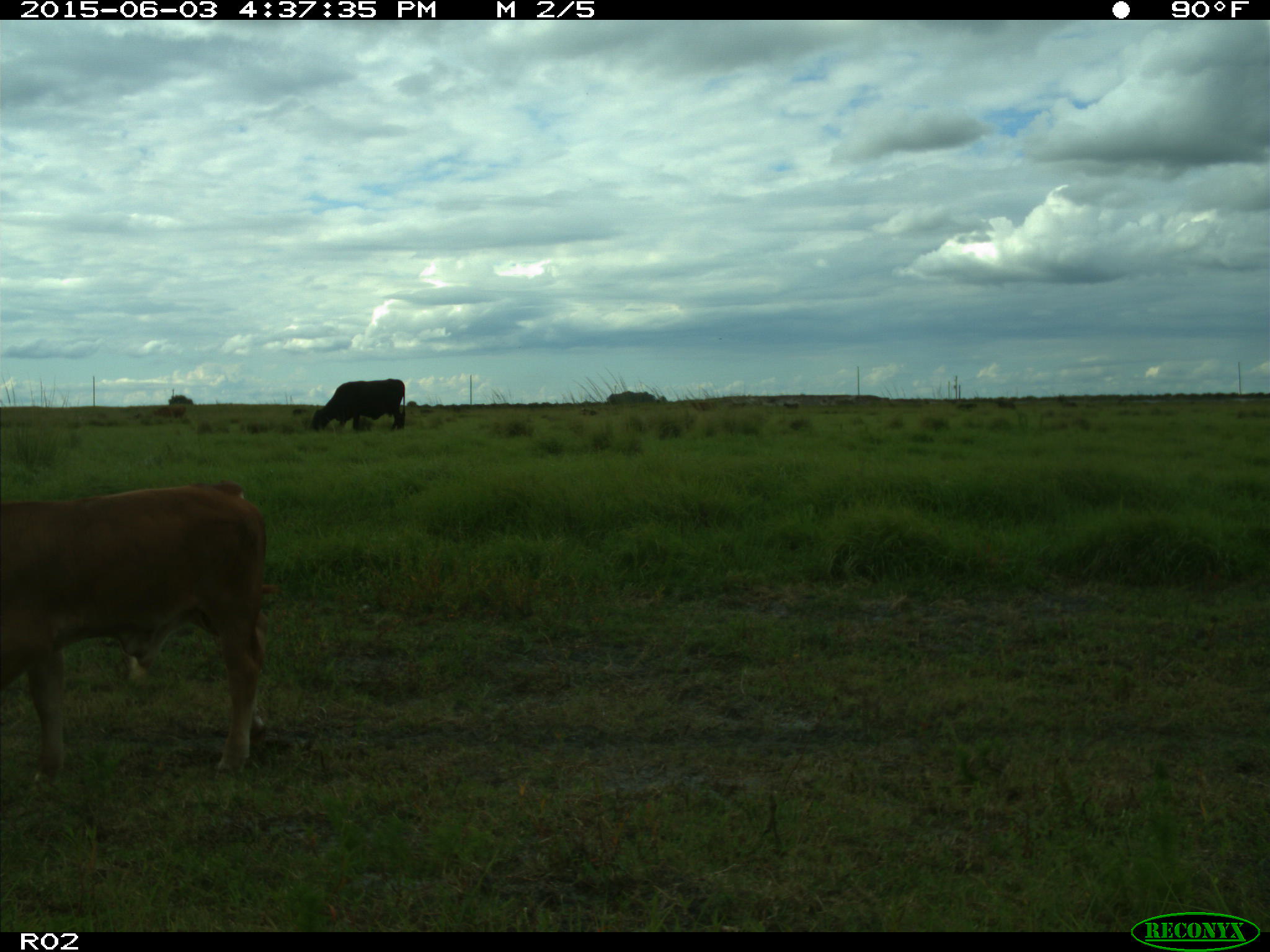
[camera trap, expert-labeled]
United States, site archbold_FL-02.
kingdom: Animalia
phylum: Chordata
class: Mammalia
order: Artiodactyla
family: Bovidae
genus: Bos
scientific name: Bos taurus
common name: domestic cow